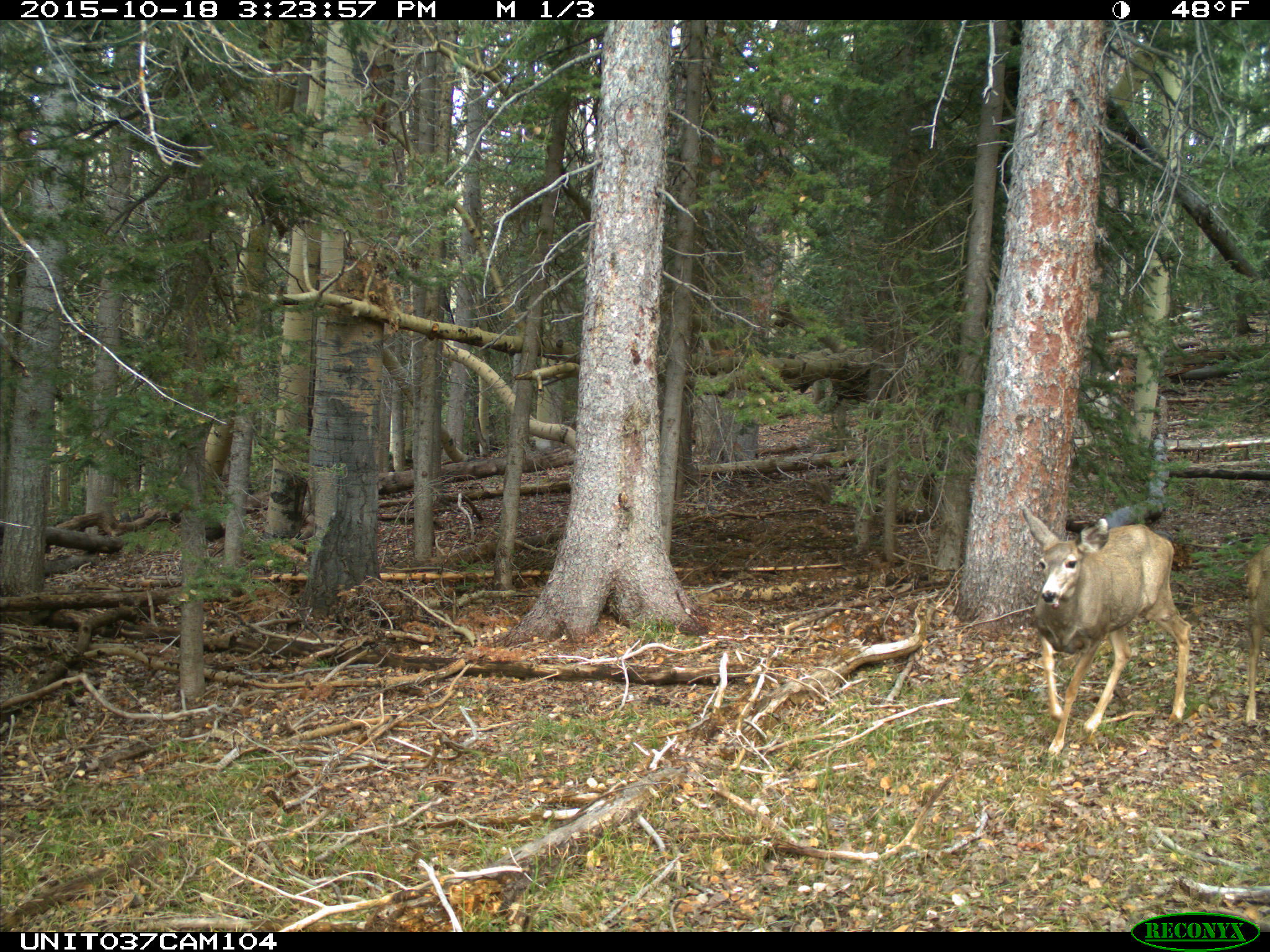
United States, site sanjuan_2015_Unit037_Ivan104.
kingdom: Animalia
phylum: Chordata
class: Mammalia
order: Artiodactyla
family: Cervidae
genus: Odocoileus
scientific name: Odocoileus hemionus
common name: mule deer